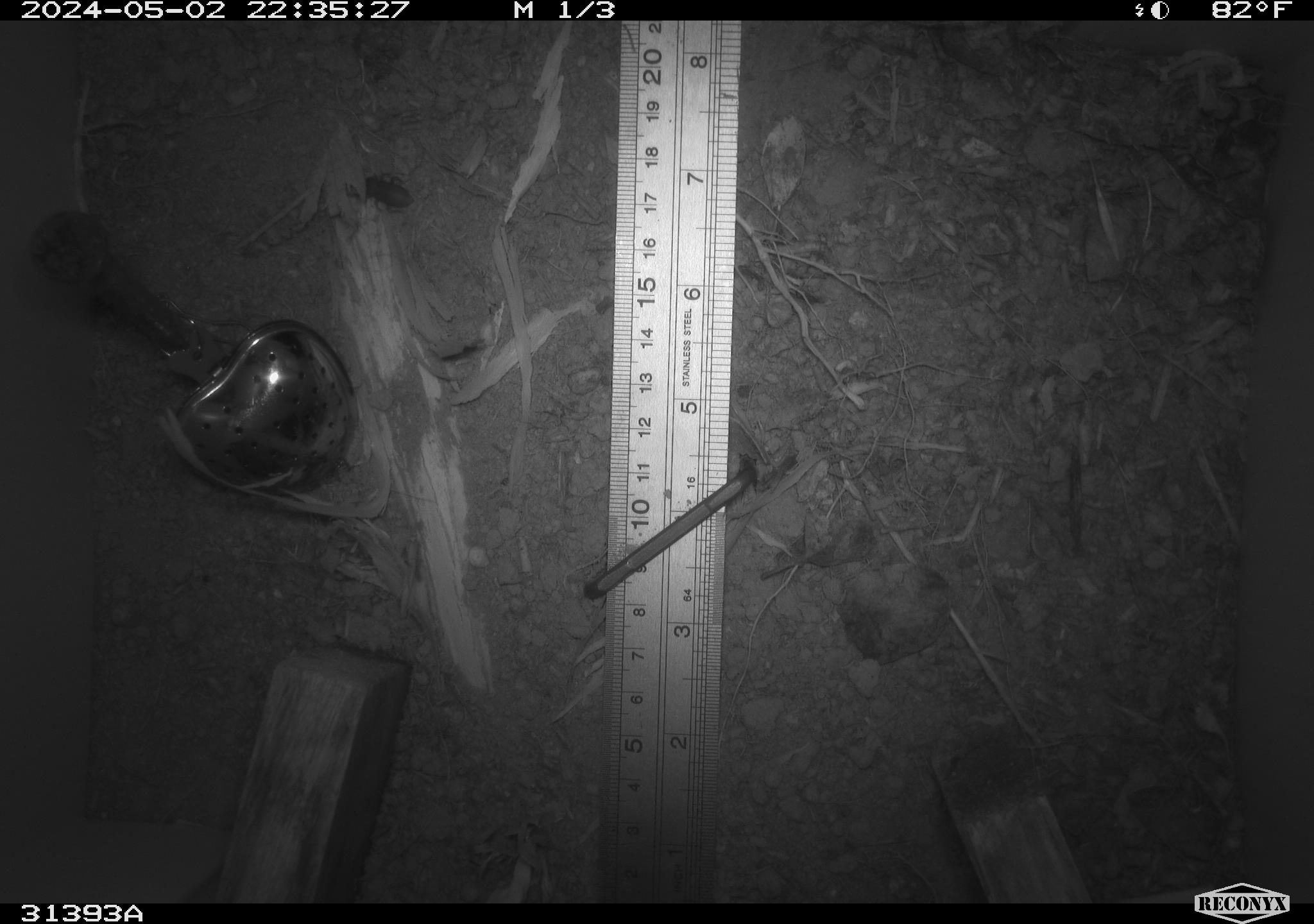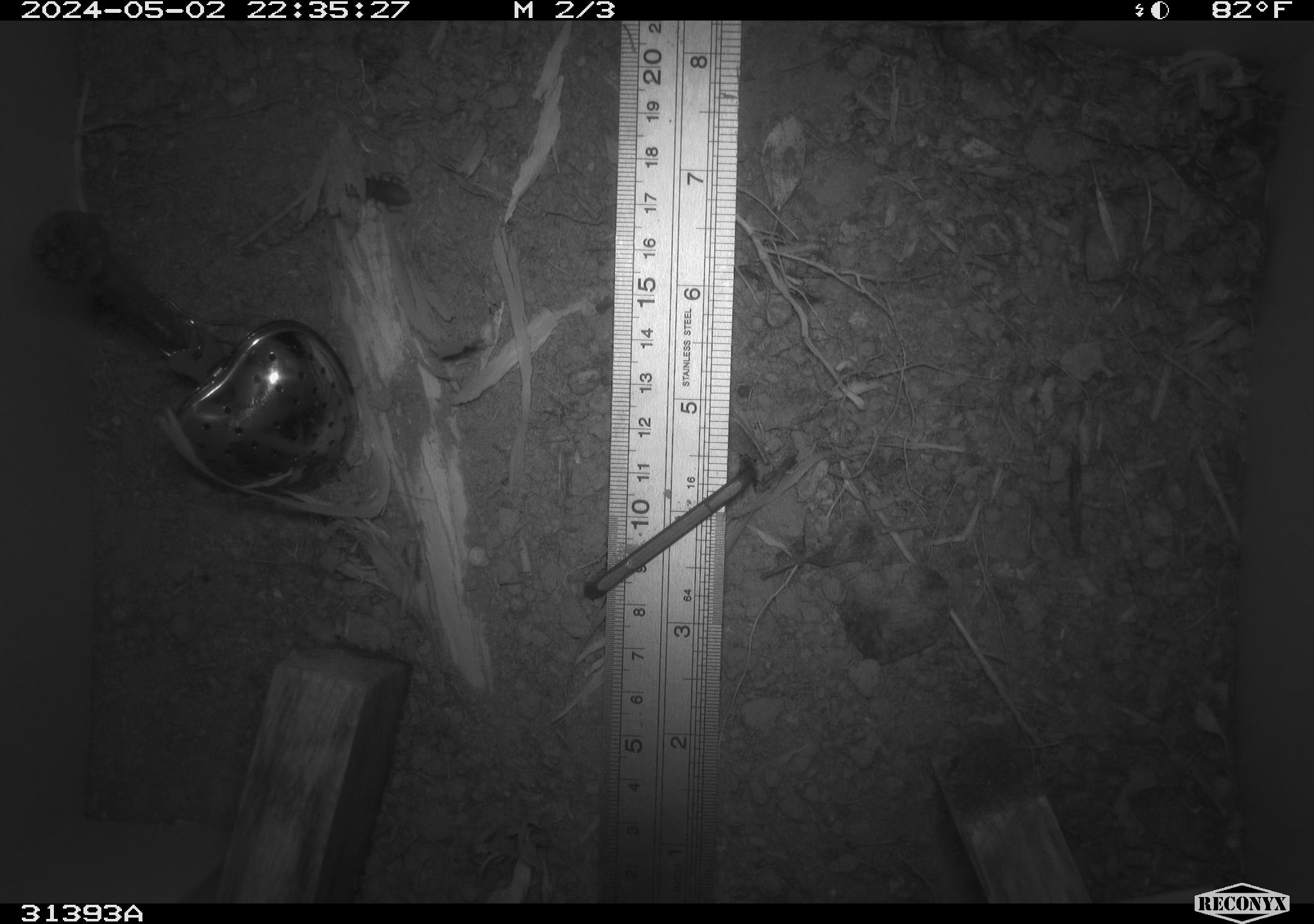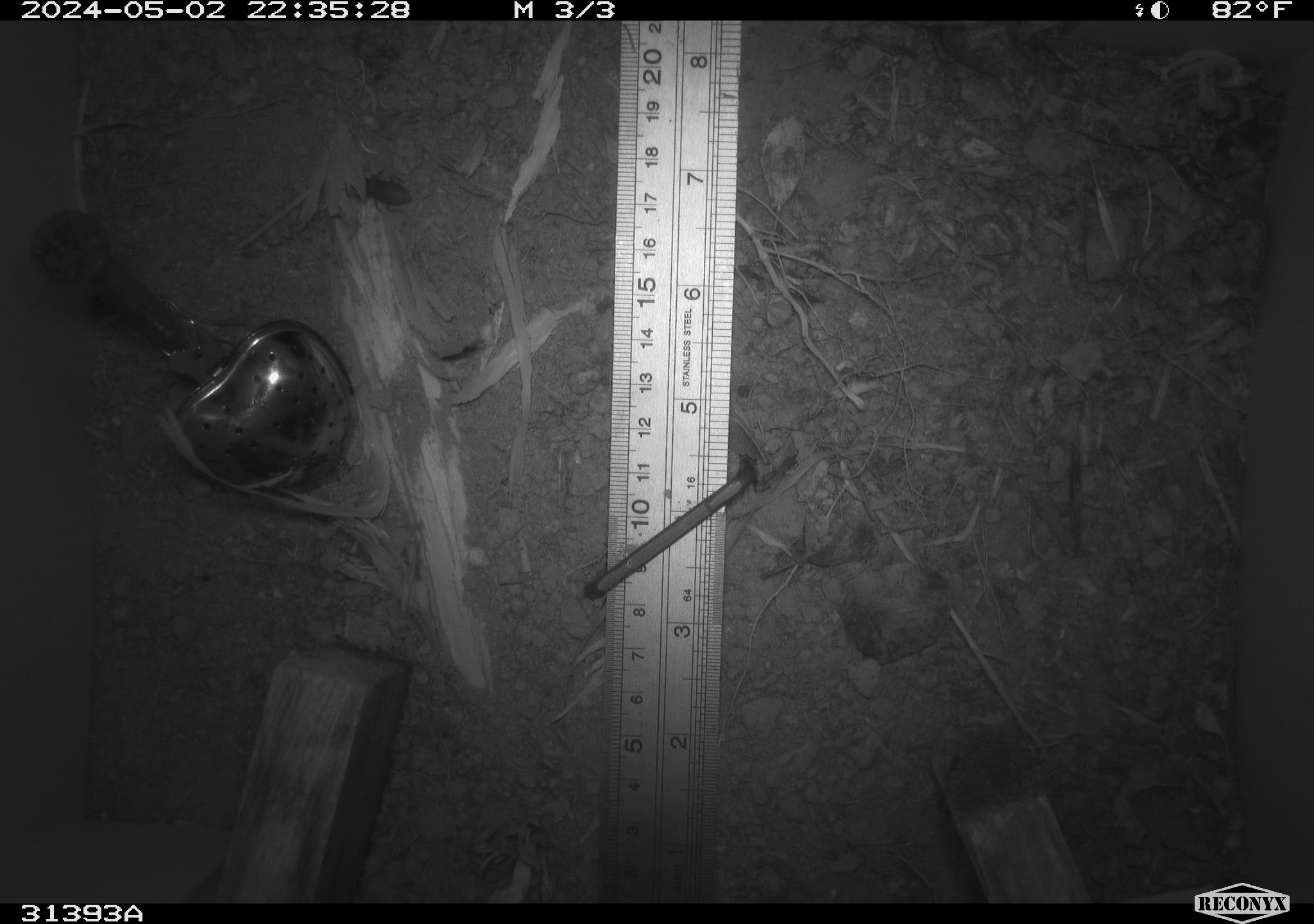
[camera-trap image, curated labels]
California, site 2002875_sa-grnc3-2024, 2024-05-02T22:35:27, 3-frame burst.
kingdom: Animalia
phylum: Arthropoda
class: Insecta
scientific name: Insecta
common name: insect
Insect (Insecta).